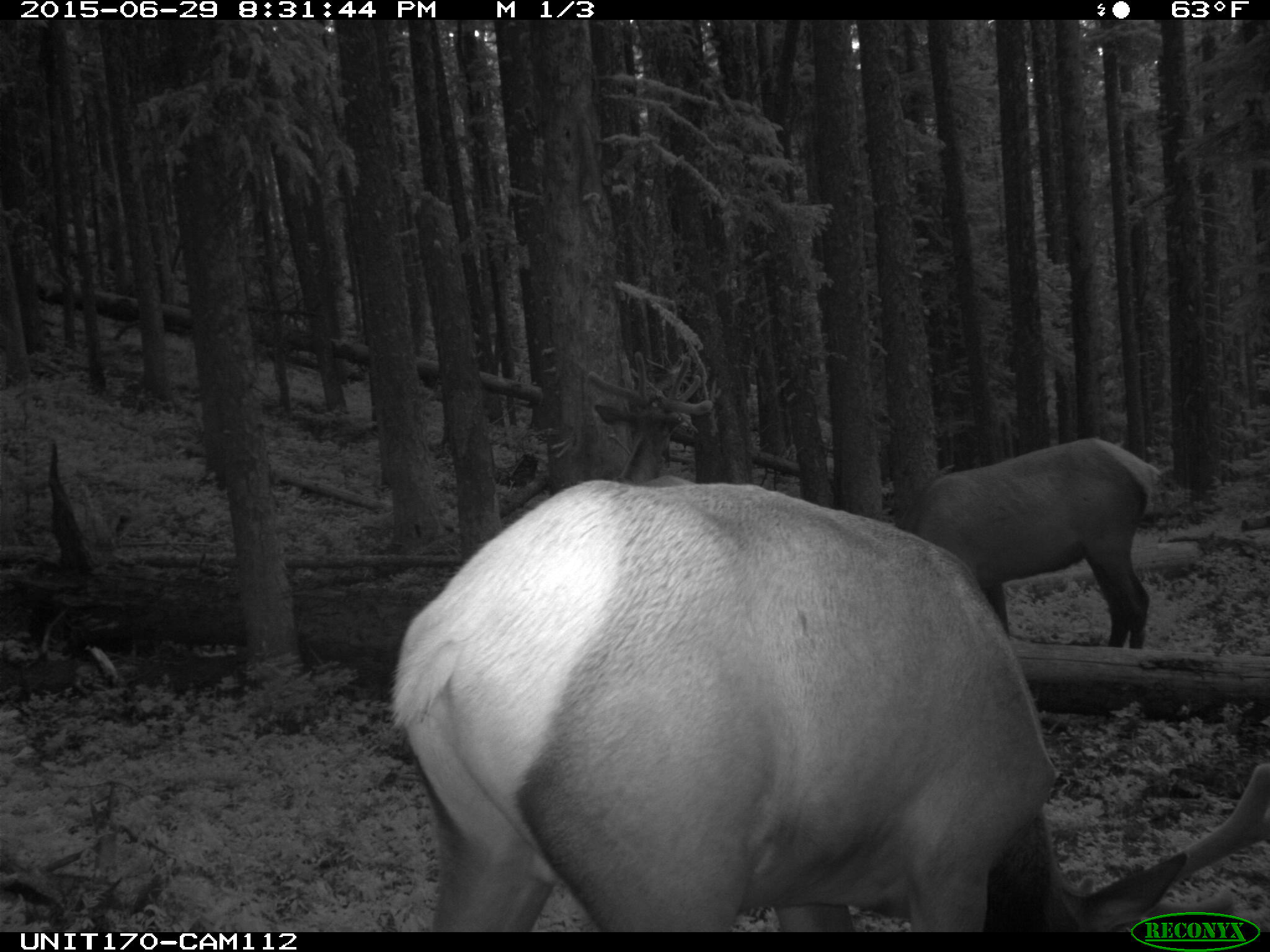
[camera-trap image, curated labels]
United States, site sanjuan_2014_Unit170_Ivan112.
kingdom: Animalia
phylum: Chordata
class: Mammalia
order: Artiodactyla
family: Cervidae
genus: Cervus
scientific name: Cervus elaphus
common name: red deer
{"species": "Cervus elaphus (red deer)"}